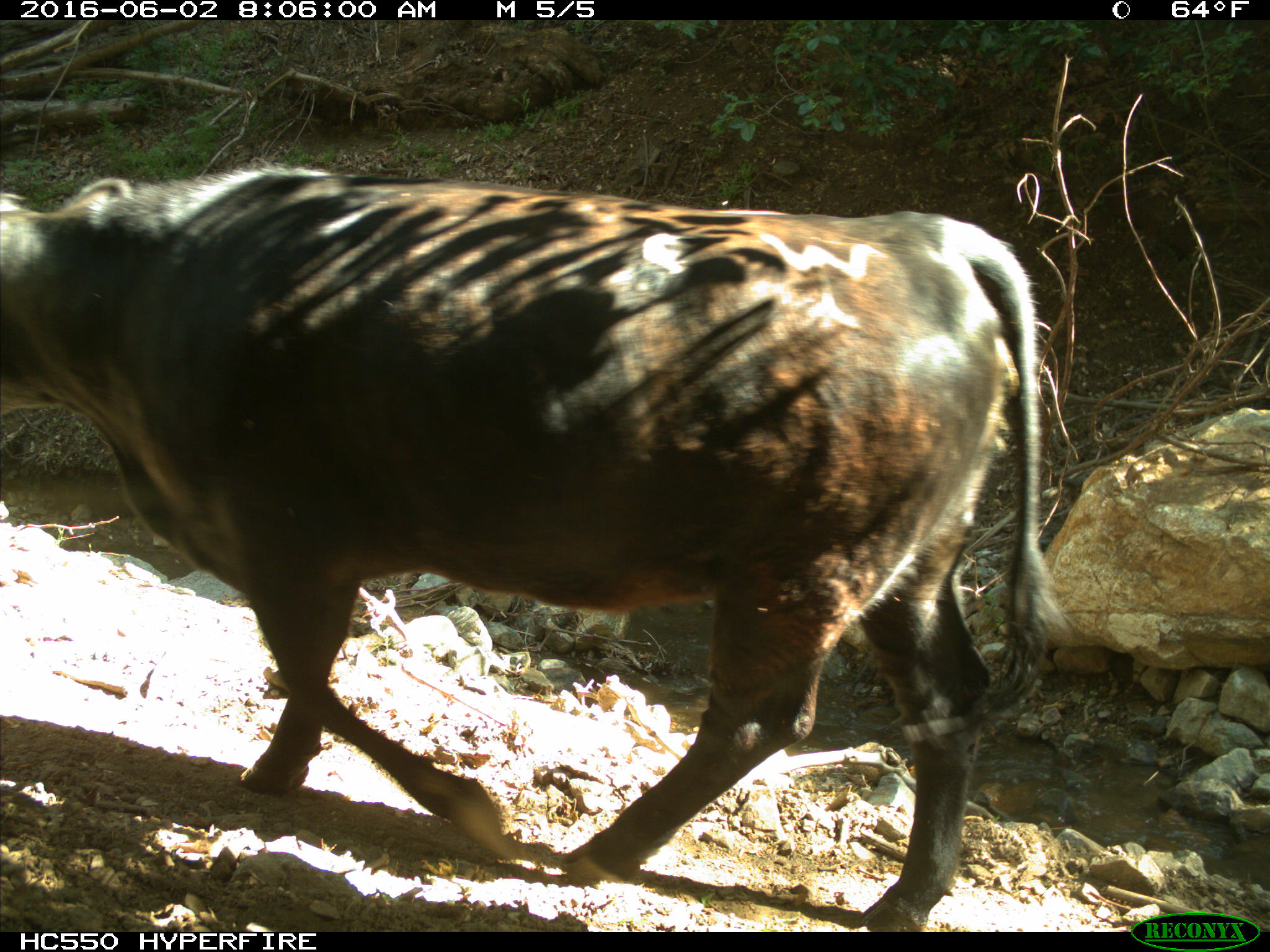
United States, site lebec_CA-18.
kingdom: Animalia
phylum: Chordata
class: Mammalia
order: Artiodactyla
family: Bovidae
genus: Bos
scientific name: Bos taurus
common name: domestic cow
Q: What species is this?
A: Bos taurus (domestic cow).